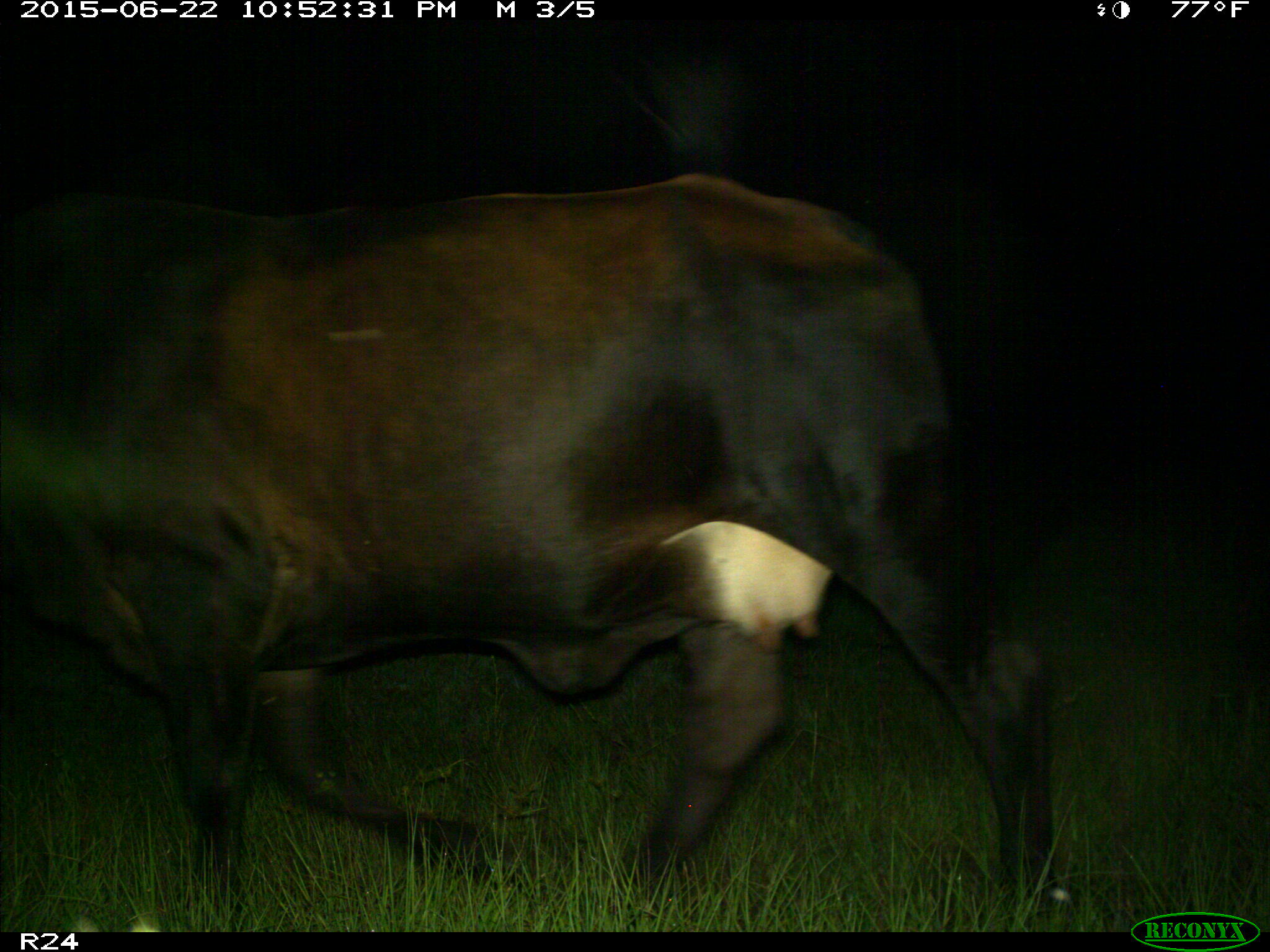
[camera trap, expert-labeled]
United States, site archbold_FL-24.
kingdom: Animalia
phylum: Chordata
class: Mammalia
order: Artiodactyla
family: Bovidae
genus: Bos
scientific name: Bos taurus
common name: domestic cow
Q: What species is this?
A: Bos taurus (domestic cow).